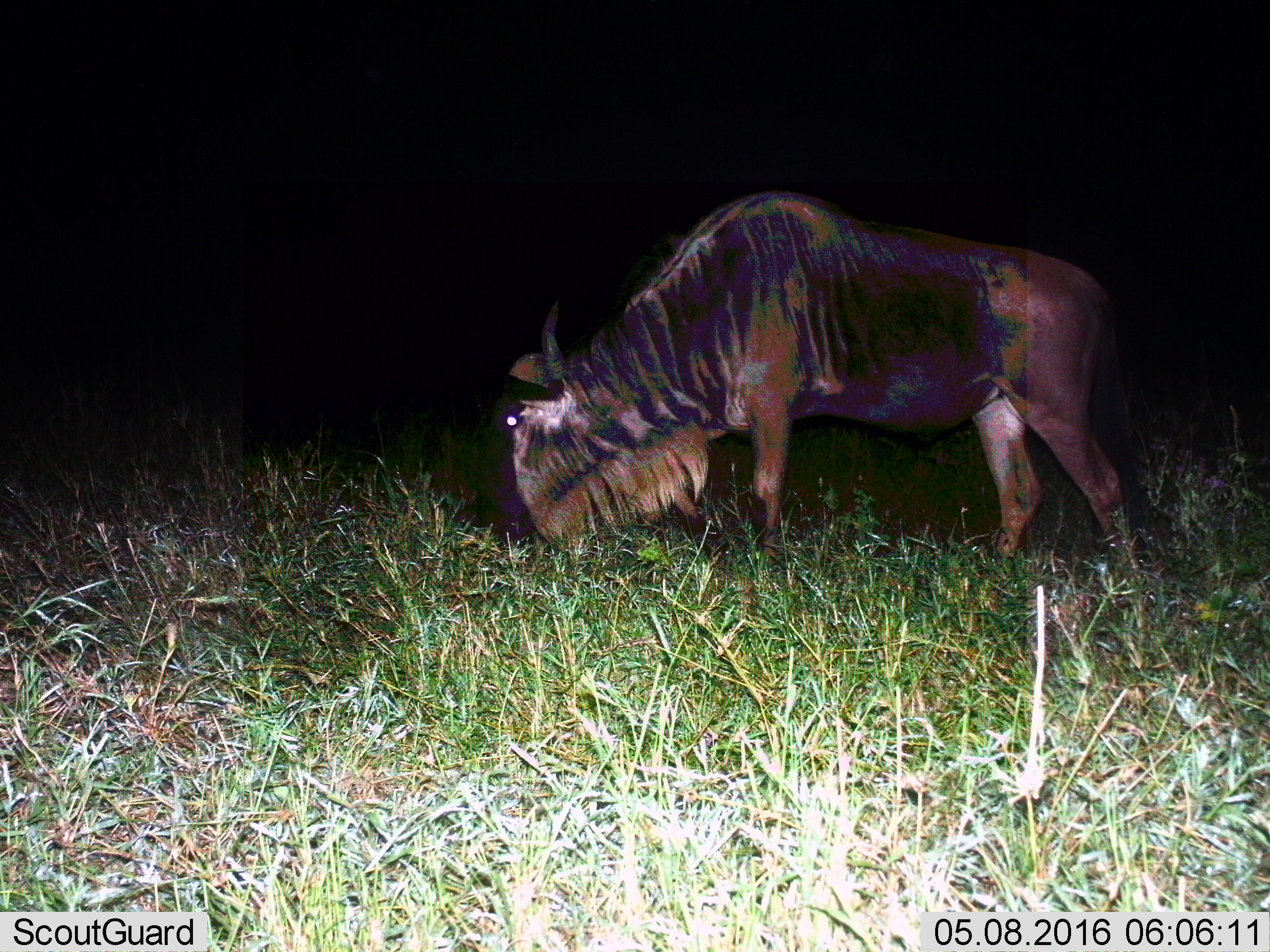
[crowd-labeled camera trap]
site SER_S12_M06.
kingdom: Animalia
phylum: Chordata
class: Mammalia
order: Artiodactyla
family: Bovidae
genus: Connochaetes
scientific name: Connochaetes taurinus taurinus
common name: blue wildebeest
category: wildebeestblue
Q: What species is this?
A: Wildebeestblue (blue wildebeest) (Connochaetes taurinus taurinus).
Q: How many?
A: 1.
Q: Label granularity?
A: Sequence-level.